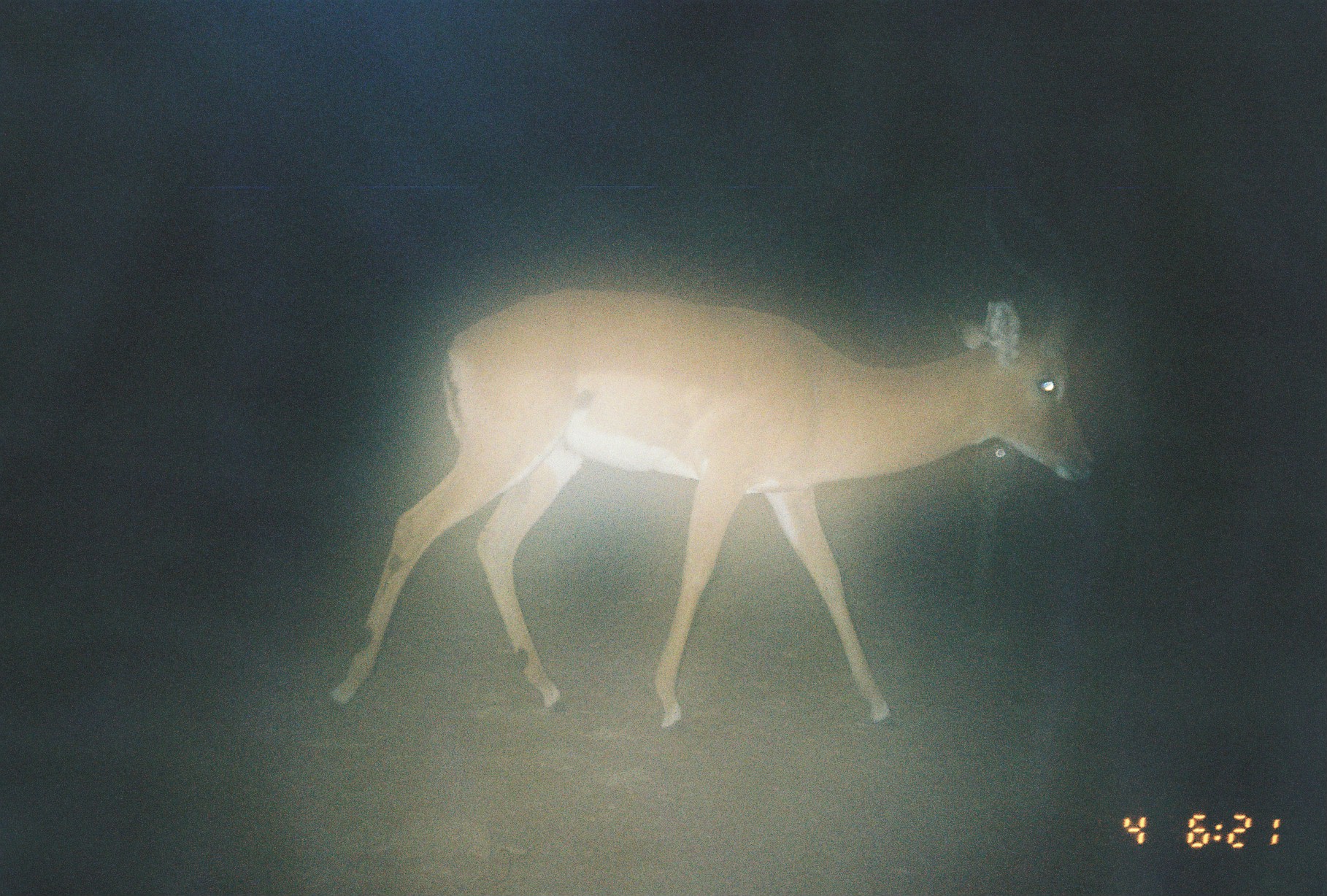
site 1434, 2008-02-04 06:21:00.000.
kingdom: Animalia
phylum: Chordata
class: Mammalia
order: Artiodactyla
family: Bovidae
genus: Aepyceros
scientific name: Aepyceros melampus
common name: impala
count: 1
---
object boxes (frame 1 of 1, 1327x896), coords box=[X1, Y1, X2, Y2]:
aepyceros melampus: box=[329, 157, 1096, 737]